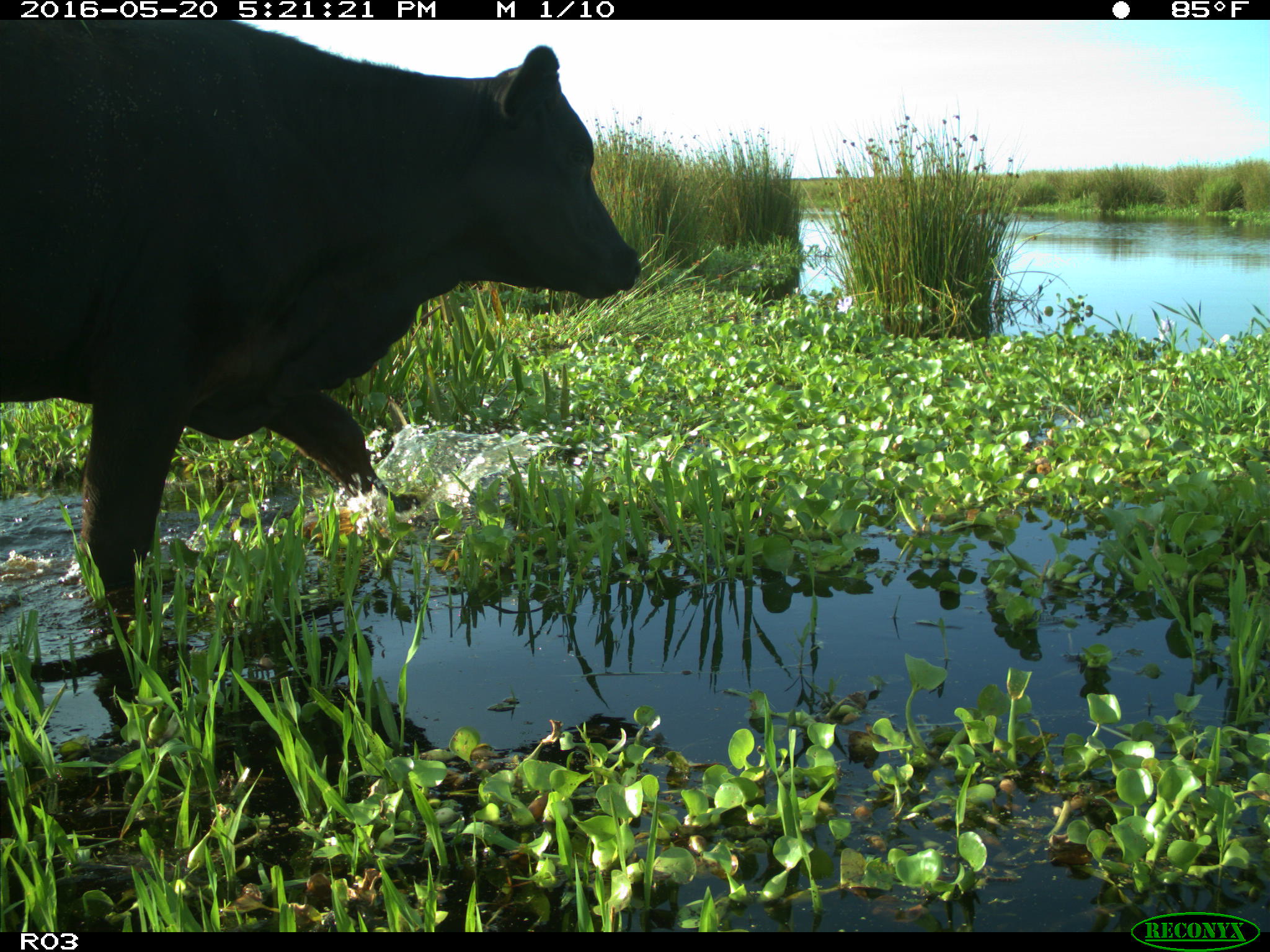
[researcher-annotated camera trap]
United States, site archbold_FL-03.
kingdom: Animalia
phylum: Chordata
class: Mammalia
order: Artiodactyla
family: Bovidae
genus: Bos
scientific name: Bos taurus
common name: domestic cow